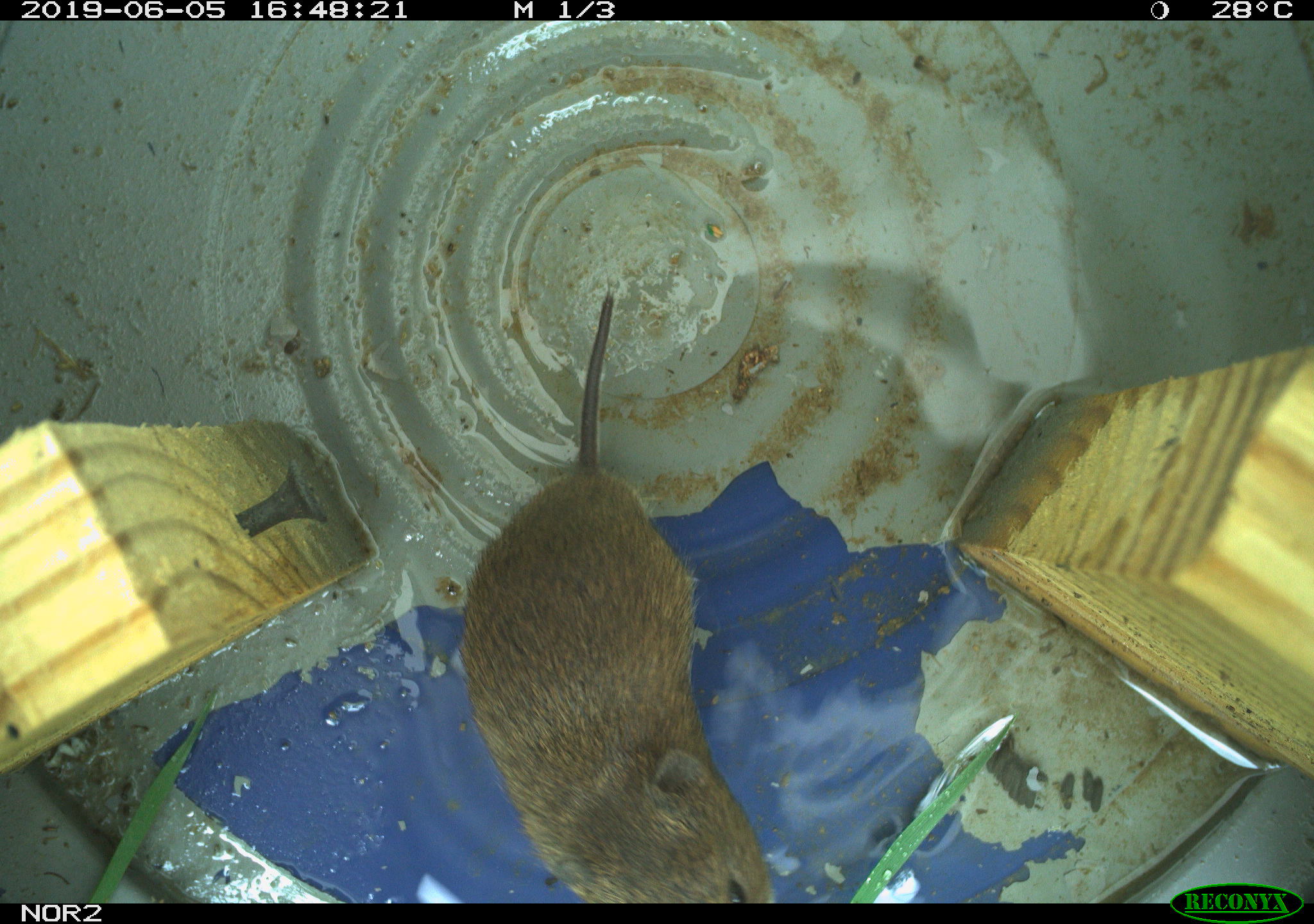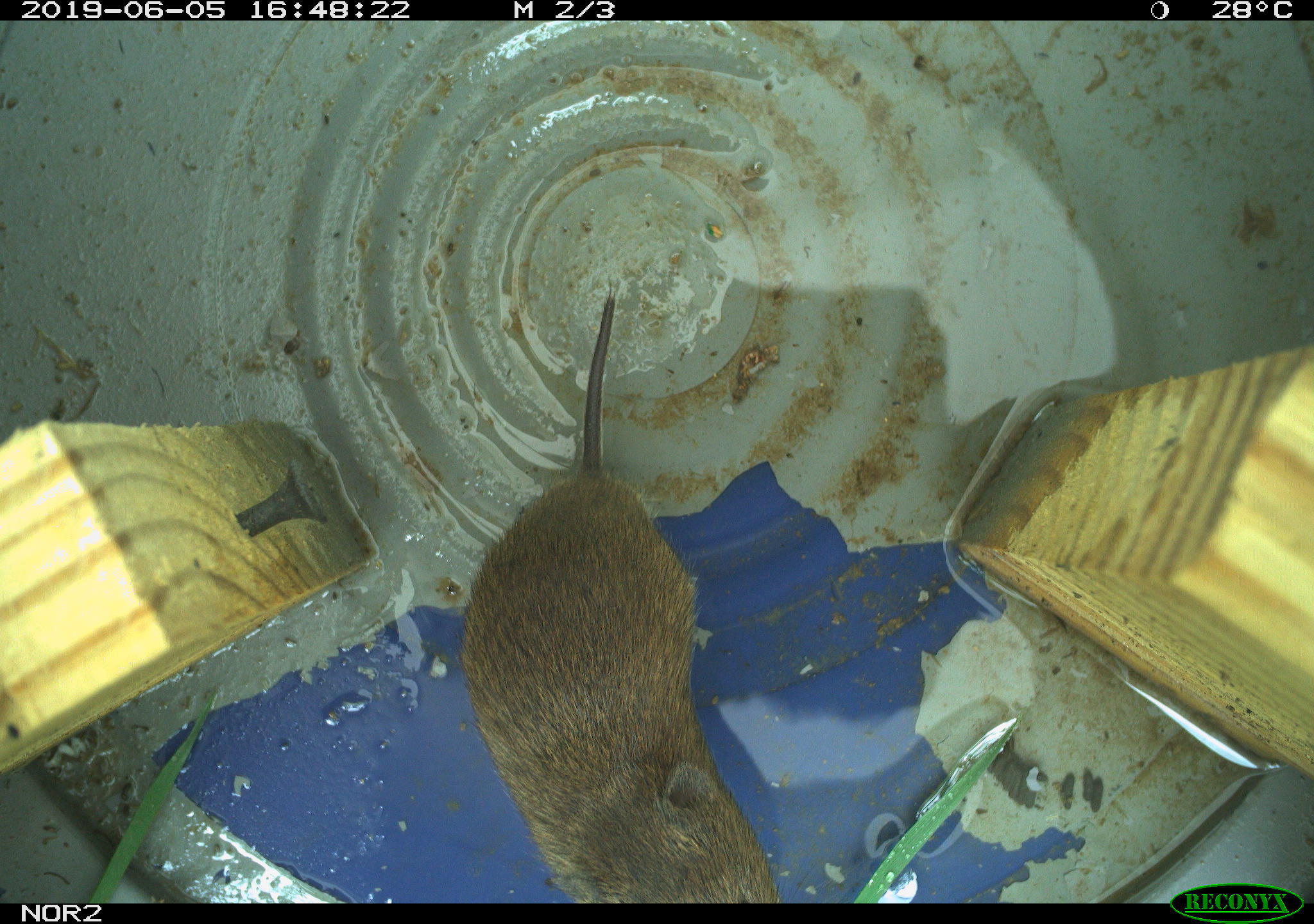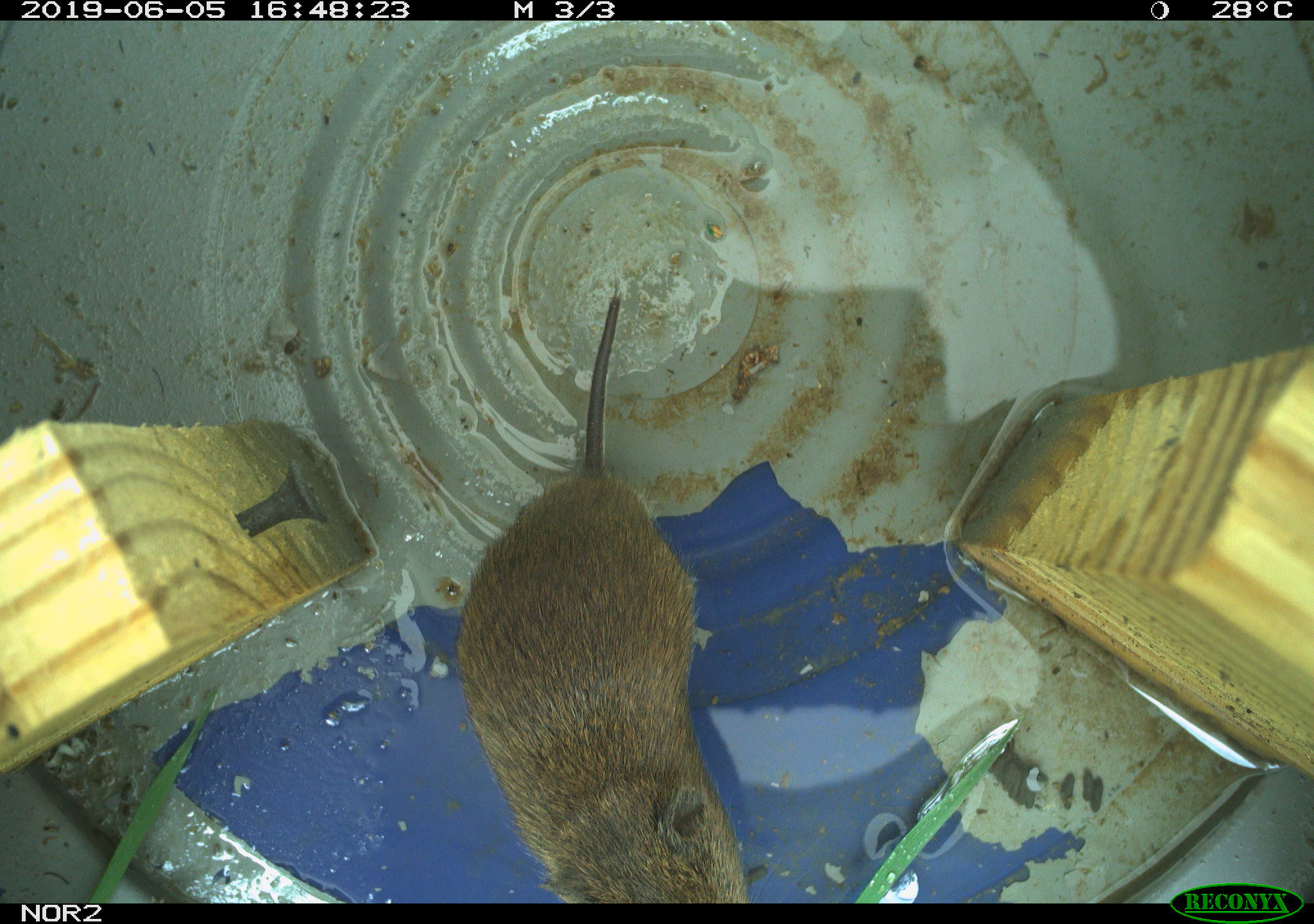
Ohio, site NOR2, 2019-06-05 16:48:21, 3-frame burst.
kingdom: Animalia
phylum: Chordata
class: Mammalia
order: Rodentia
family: Cricetidae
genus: Microtus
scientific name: Microtus pennsylvanicus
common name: meadow vole